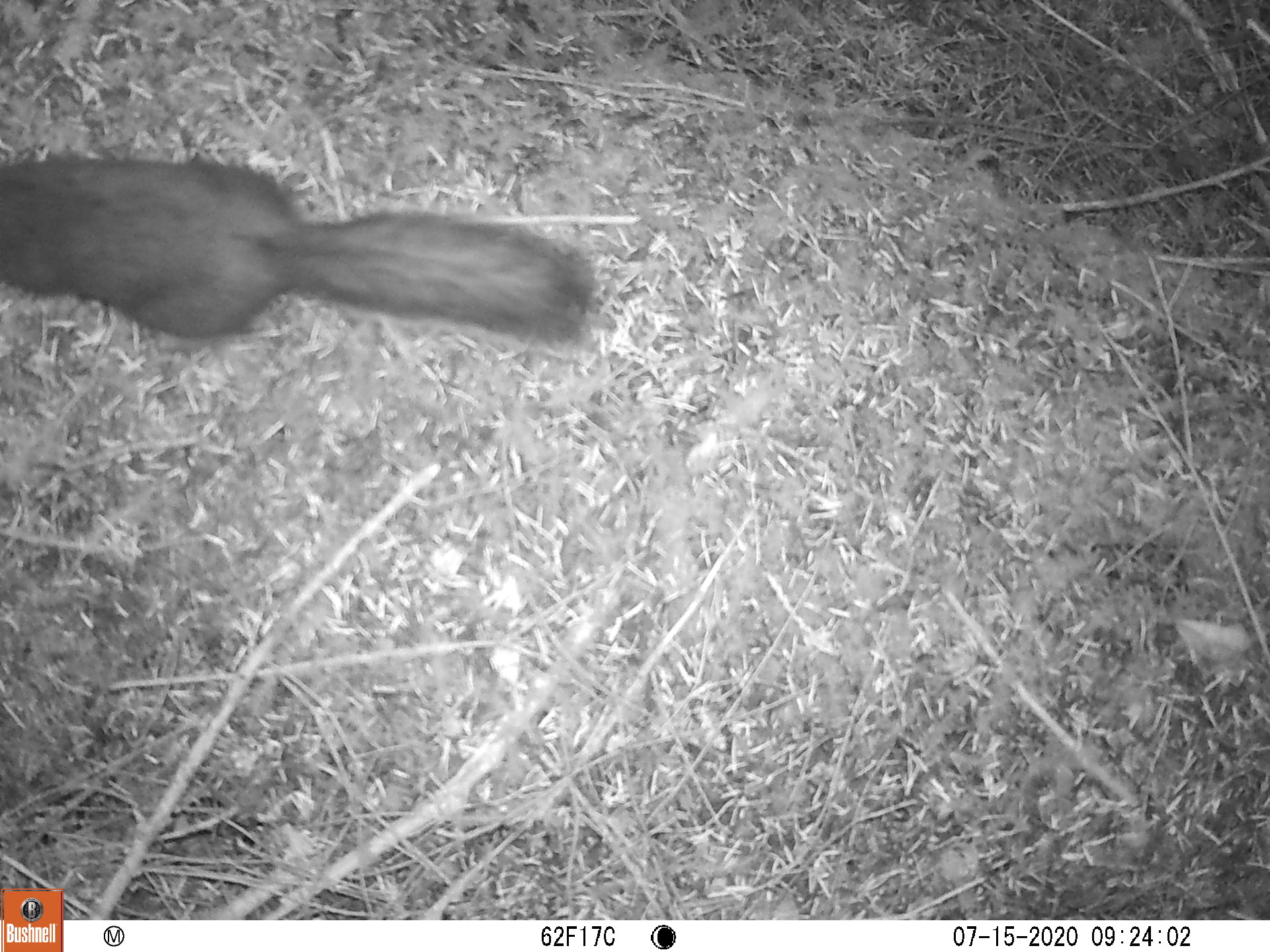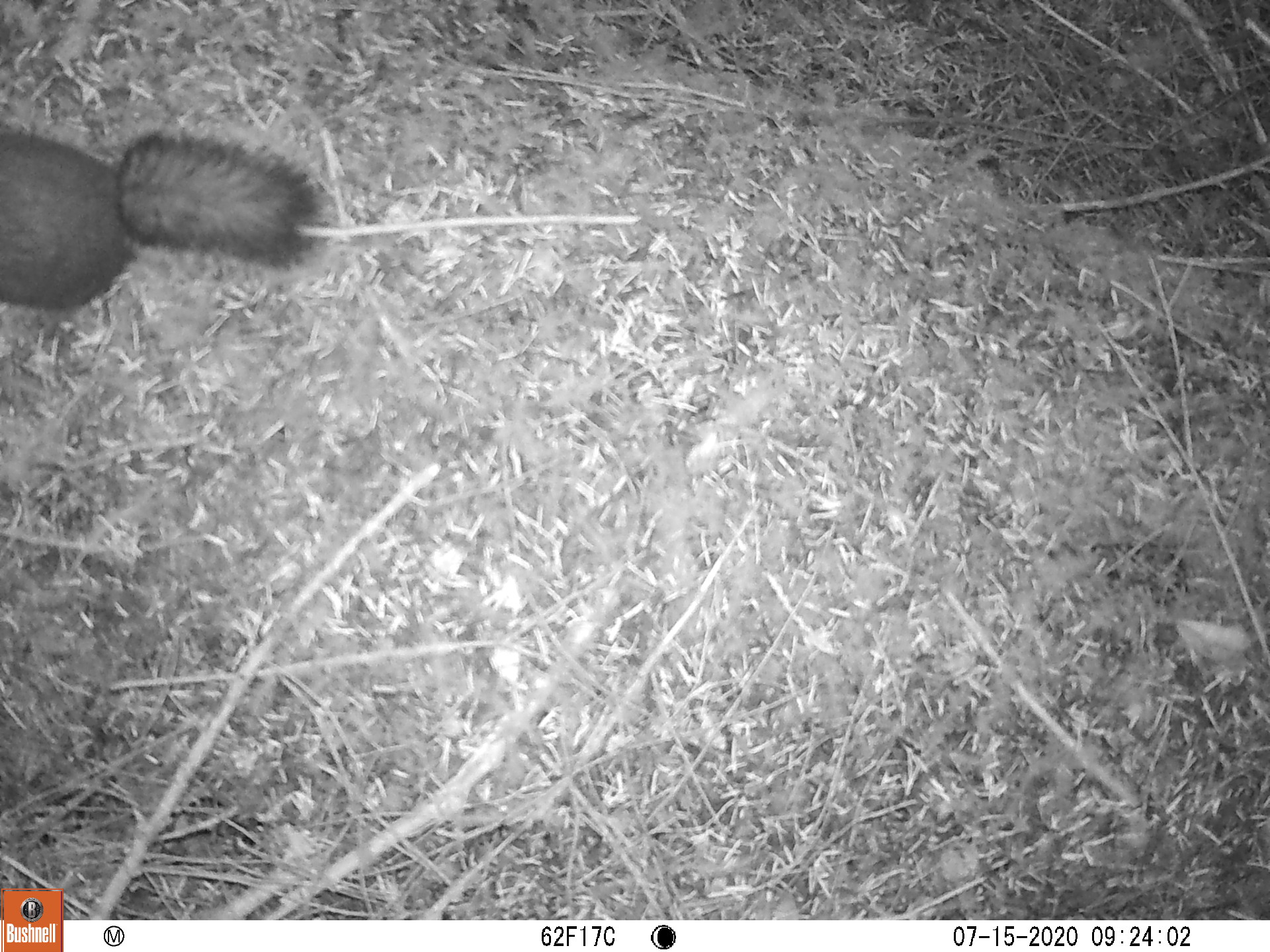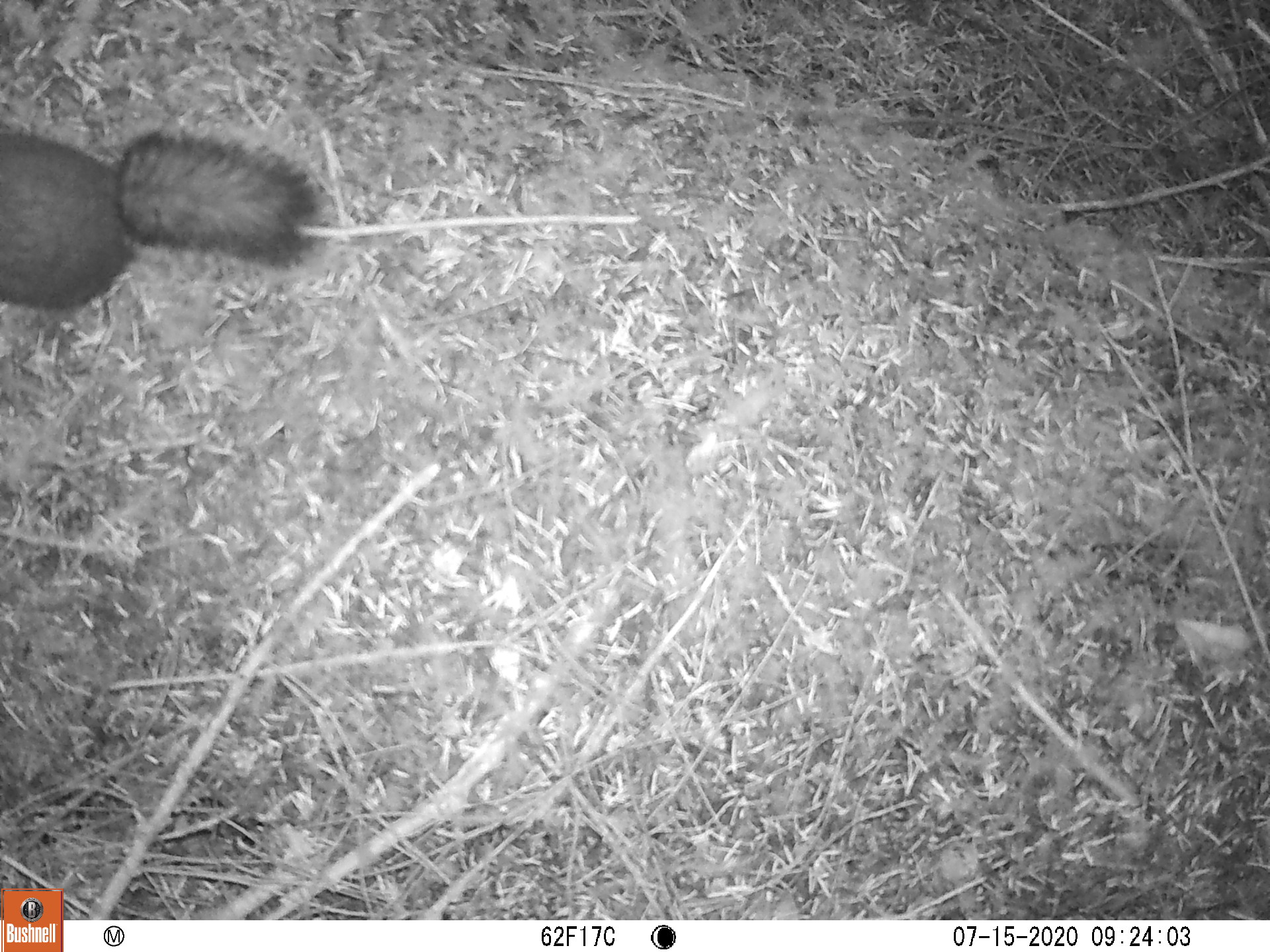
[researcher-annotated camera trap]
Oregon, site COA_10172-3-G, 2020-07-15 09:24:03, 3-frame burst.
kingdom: Animalia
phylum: Chordata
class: Mammalia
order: Rodentia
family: Sciuridae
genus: Tamiasciurus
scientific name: Tamiasciurus douglasii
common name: douglas squirrel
Douglas squirrel (Tamiasciurus douglasii).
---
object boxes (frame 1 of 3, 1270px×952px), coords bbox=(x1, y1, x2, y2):
douglas squirrel: bbox=(2, 149, 598, 358)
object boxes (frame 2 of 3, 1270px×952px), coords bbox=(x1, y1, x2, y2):
douglas squirrel: bbox=(0, 118, 321, 316)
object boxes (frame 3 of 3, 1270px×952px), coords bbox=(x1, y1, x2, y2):
douglas squirrel: bbox=(0, 119, 324, 316)